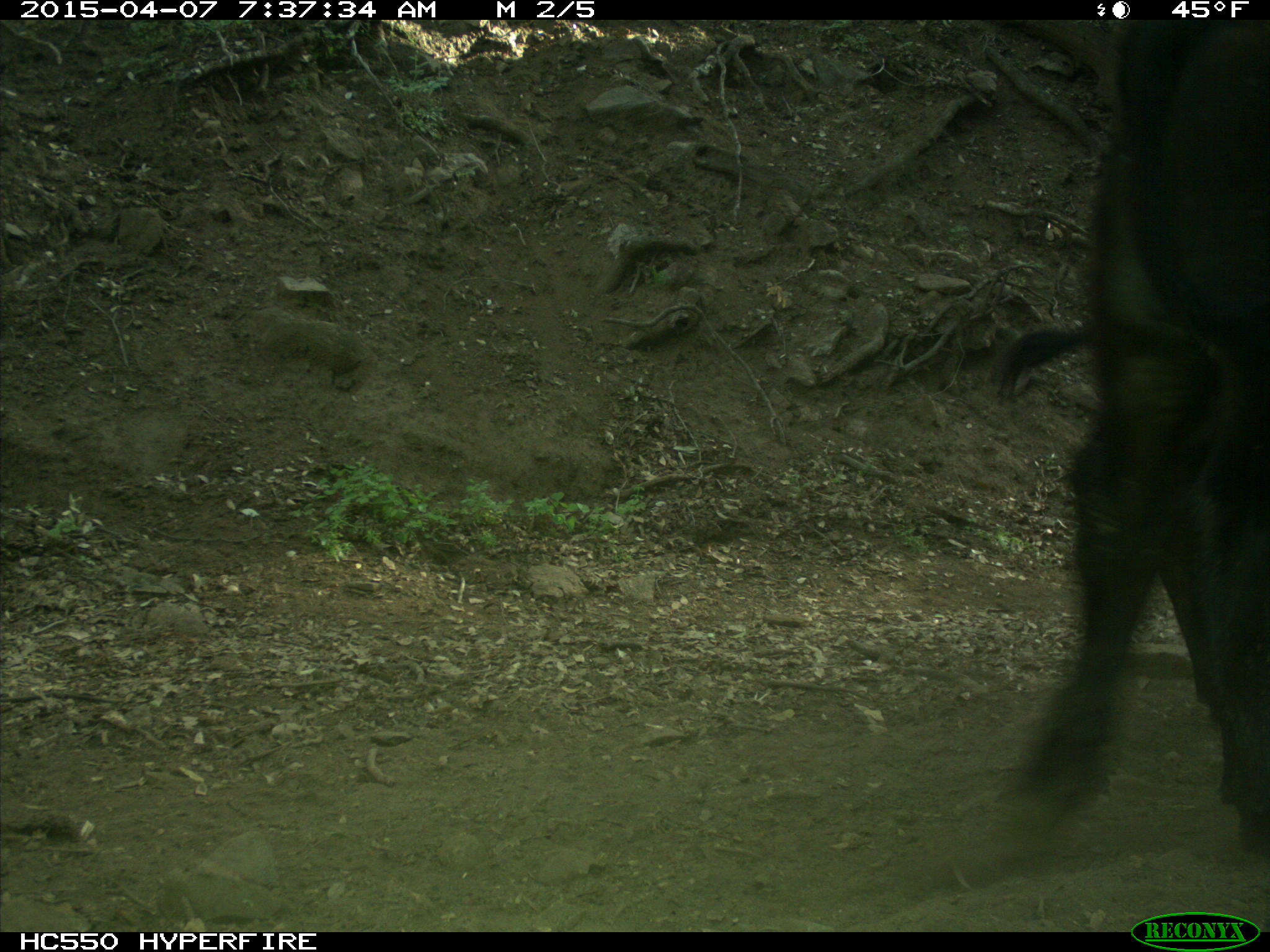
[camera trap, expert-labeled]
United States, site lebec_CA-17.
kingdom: Animalia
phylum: Chordata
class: Mammalia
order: Artiodactyla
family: Bovidae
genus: Bos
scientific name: Bos taurus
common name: domestic cow